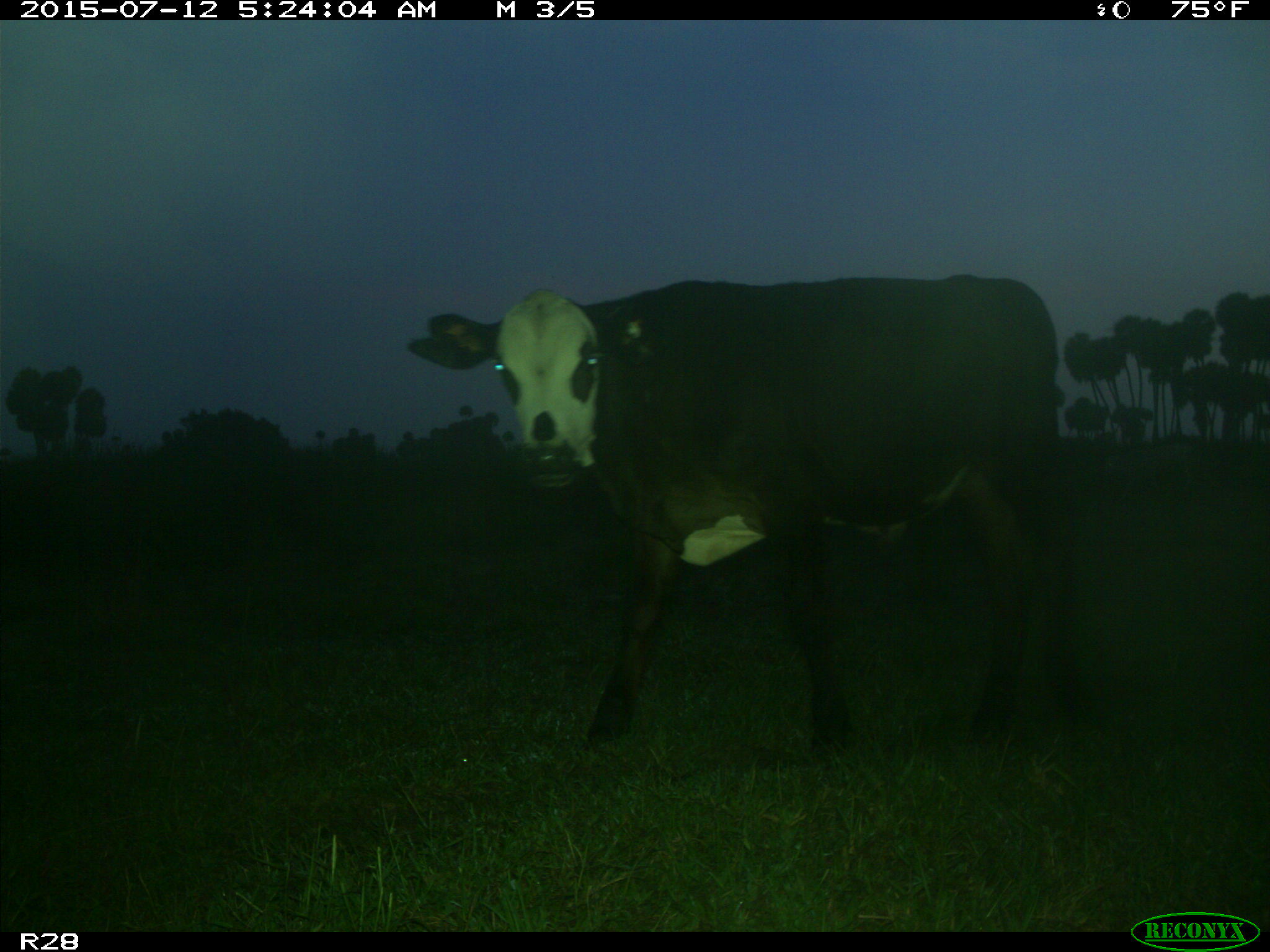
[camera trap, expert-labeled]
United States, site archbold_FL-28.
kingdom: Animalia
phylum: Chordata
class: Mammalia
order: Artiodactyla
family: Bovidae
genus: Bos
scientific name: Bos taurus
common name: domestic cow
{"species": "Bos taurus (domestic cow)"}